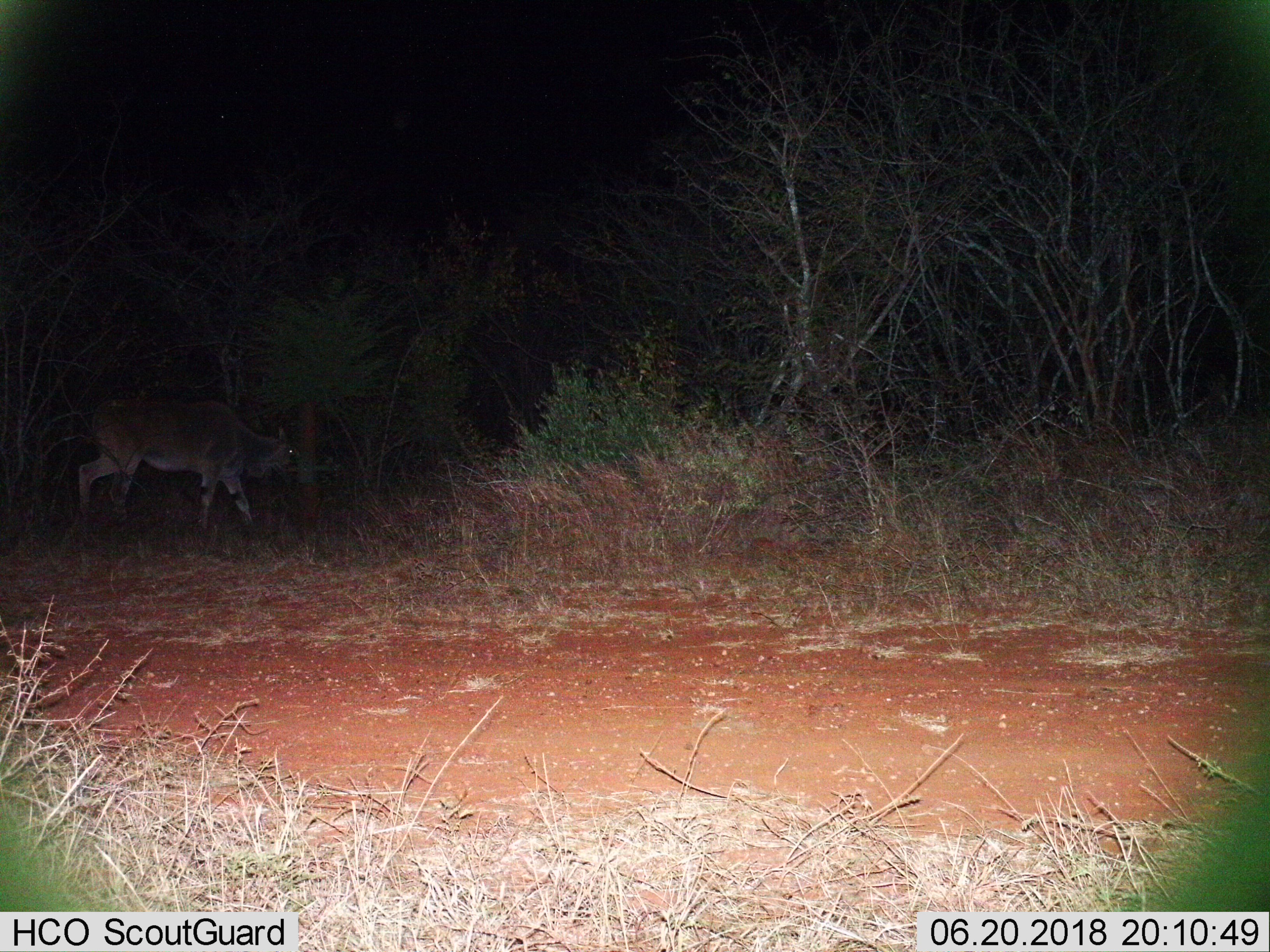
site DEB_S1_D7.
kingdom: Animalia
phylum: Chordata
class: Mammalia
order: Artiodactyla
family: Bovidae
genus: Tragelaphus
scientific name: Tragelaphus oryx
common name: eland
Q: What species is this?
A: Eland (Tragelaphus oryx).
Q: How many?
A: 1.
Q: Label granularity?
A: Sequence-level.